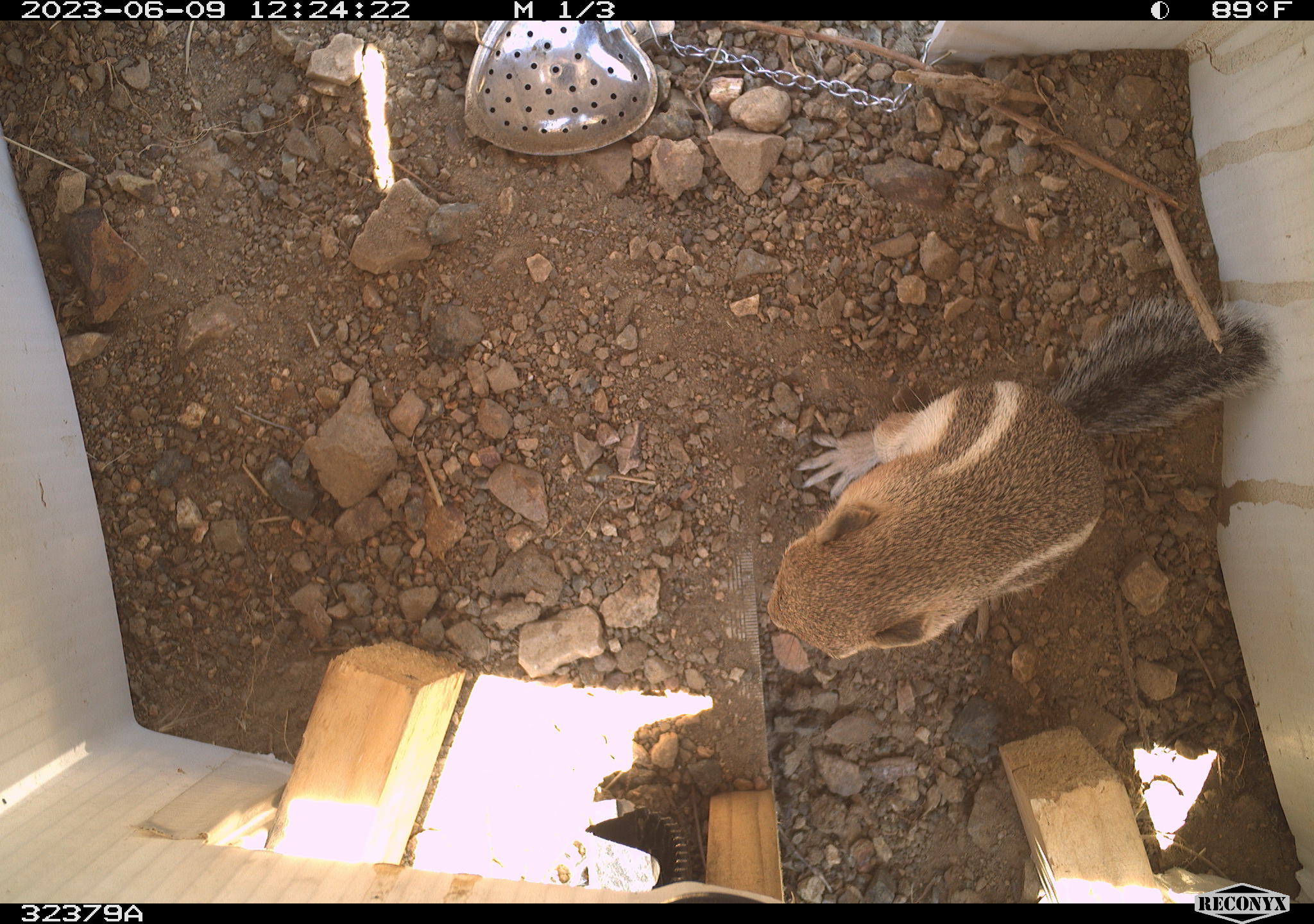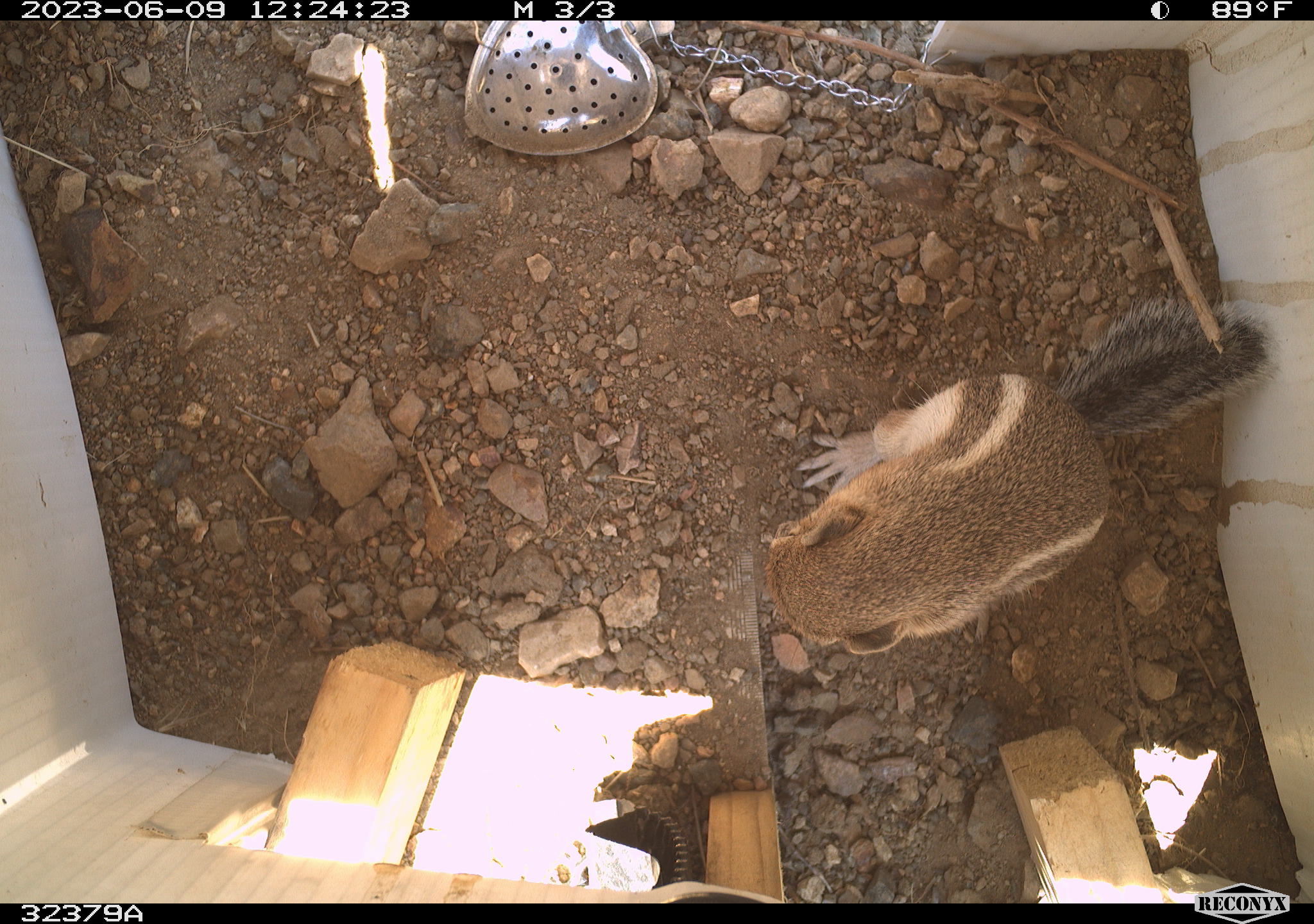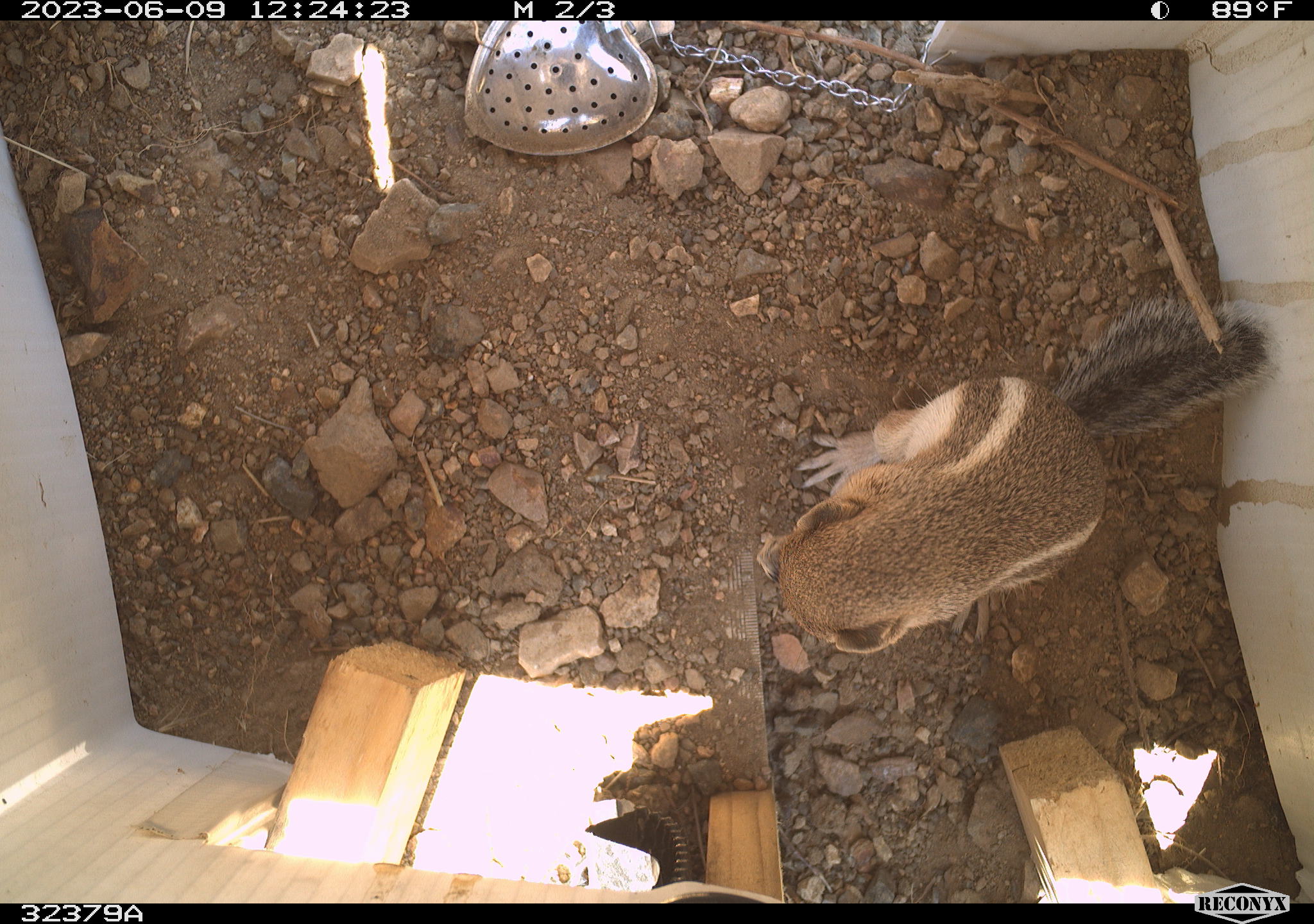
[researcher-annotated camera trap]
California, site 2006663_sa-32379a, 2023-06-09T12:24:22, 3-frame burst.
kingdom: Animalia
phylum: Chordata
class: Mammalia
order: Rodentia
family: Sciuridae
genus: Ammospermophilus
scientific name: Ammospermophilus leucurus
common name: white-tailed antelope squirrel